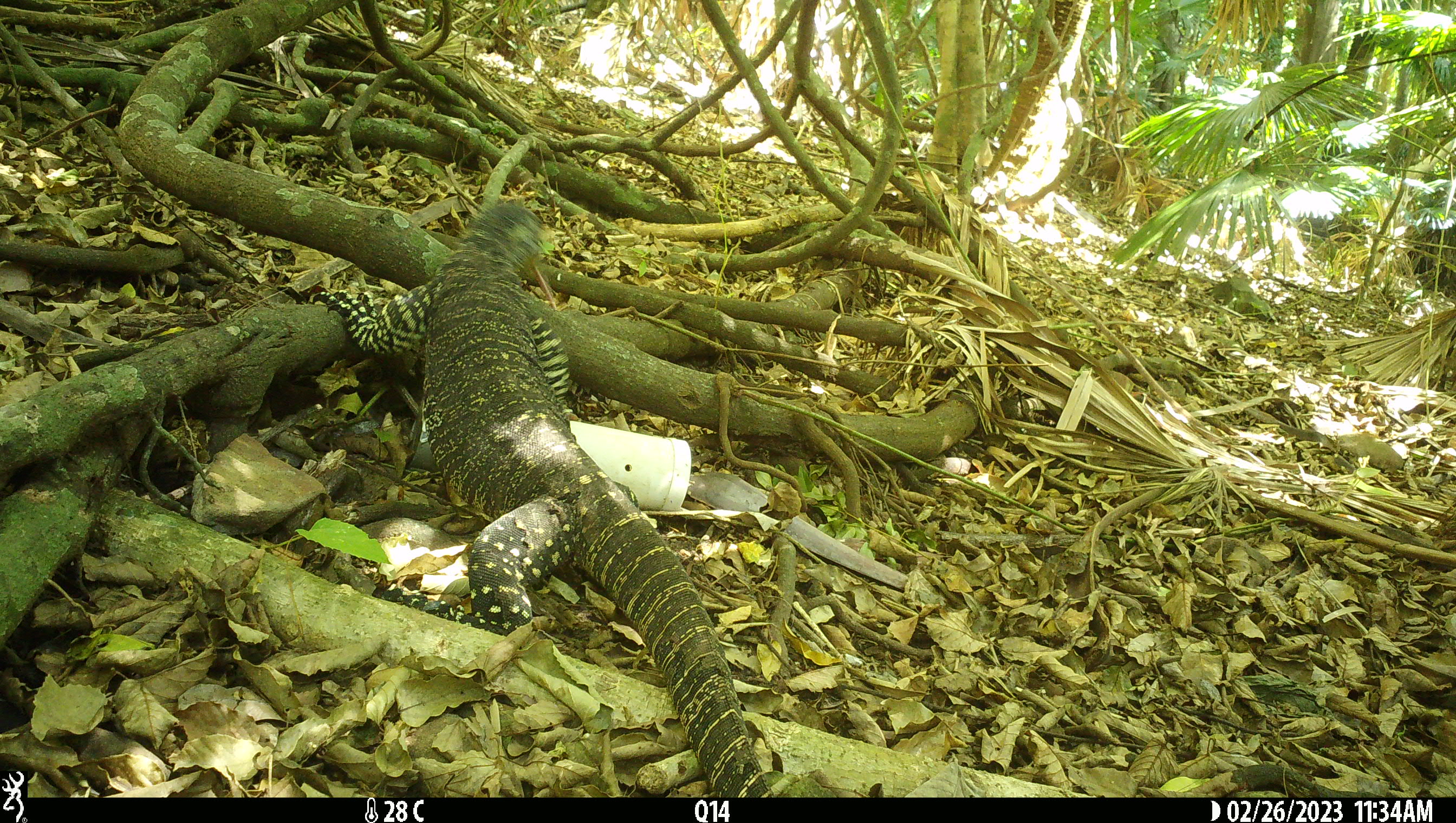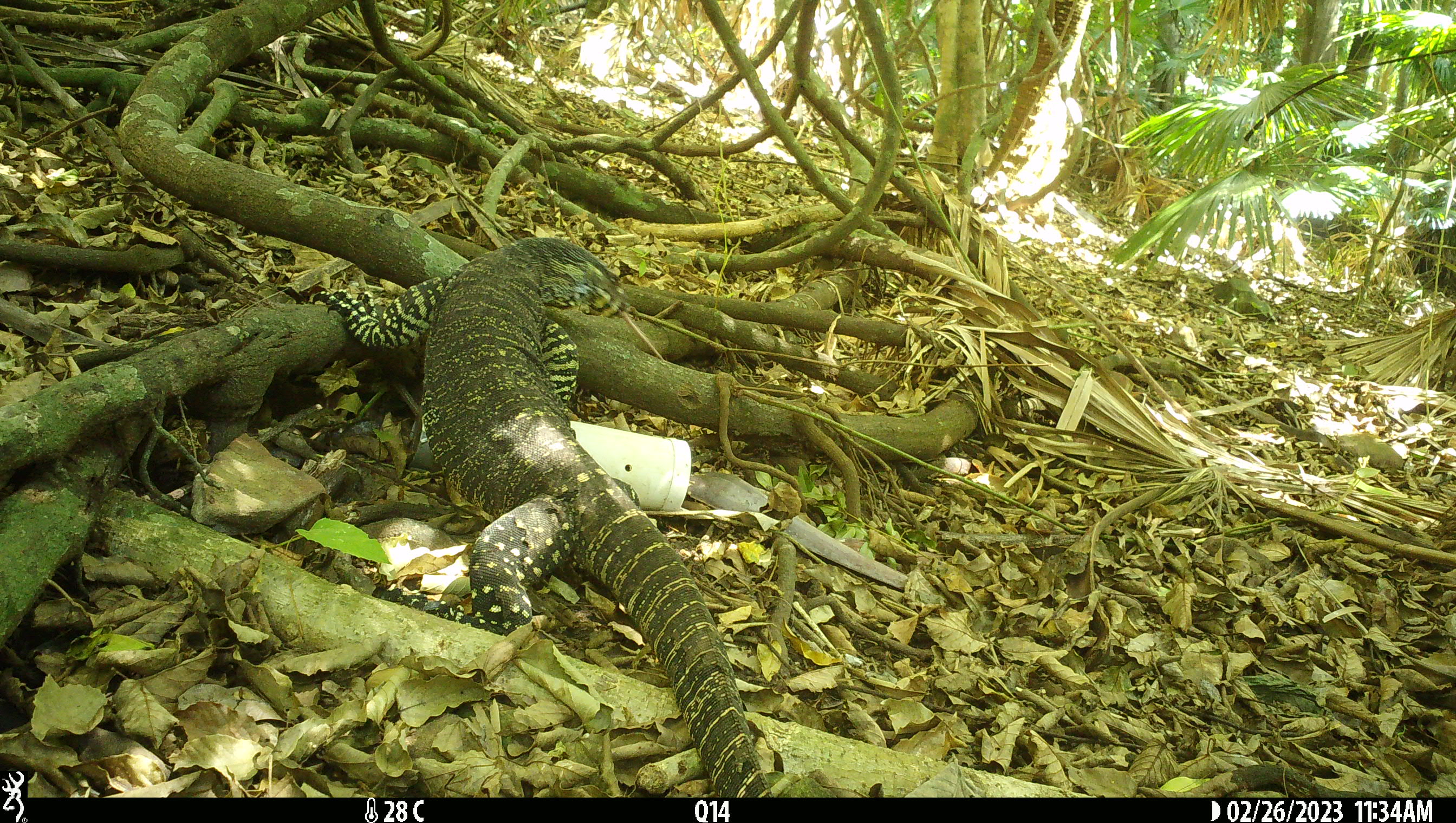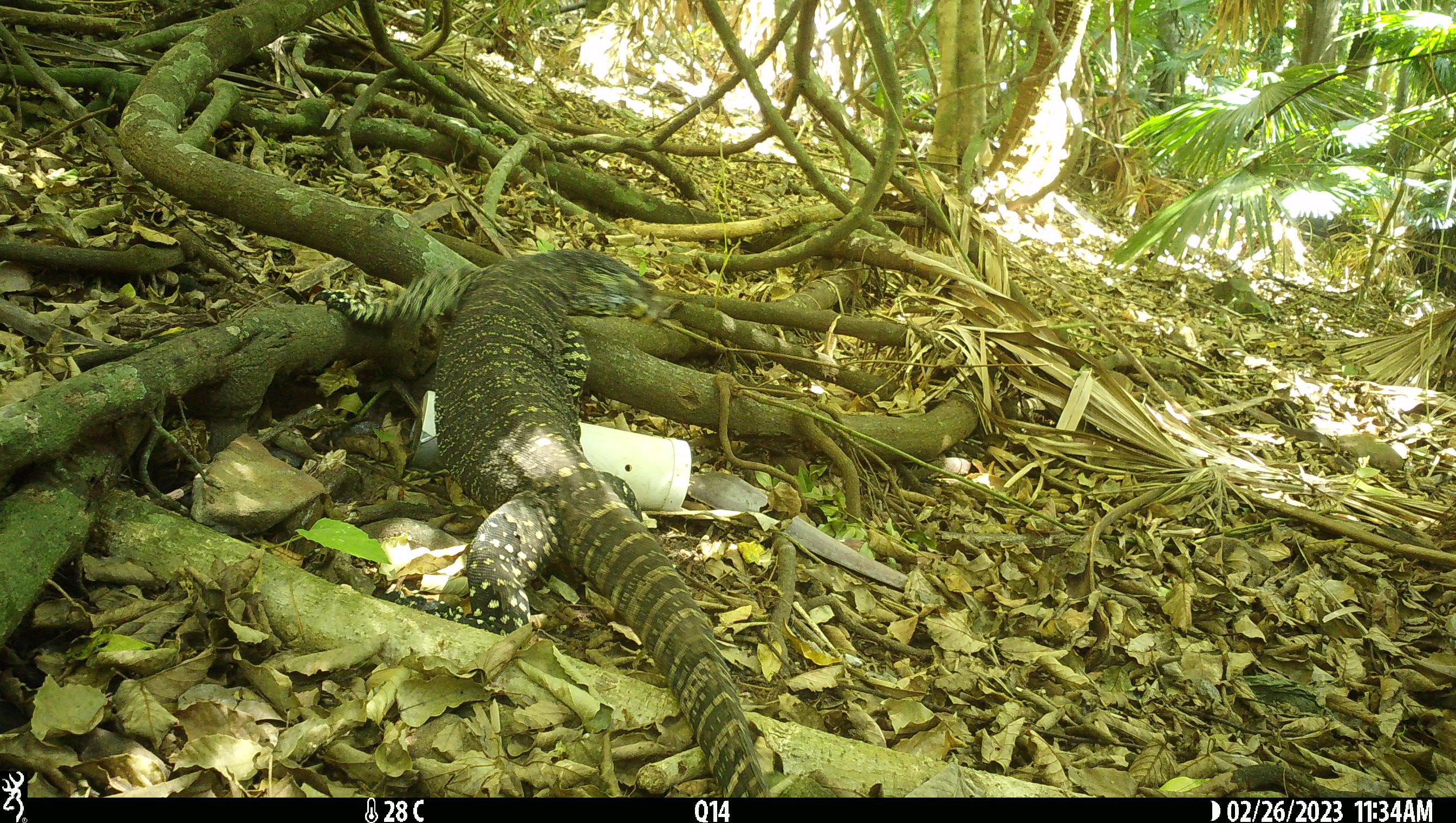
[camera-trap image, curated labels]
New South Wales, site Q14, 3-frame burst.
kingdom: Animalia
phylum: Chordata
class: Reptilia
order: Squamata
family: Varanidae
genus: Varanus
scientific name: Varanus varius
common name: lace monitor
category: goanna